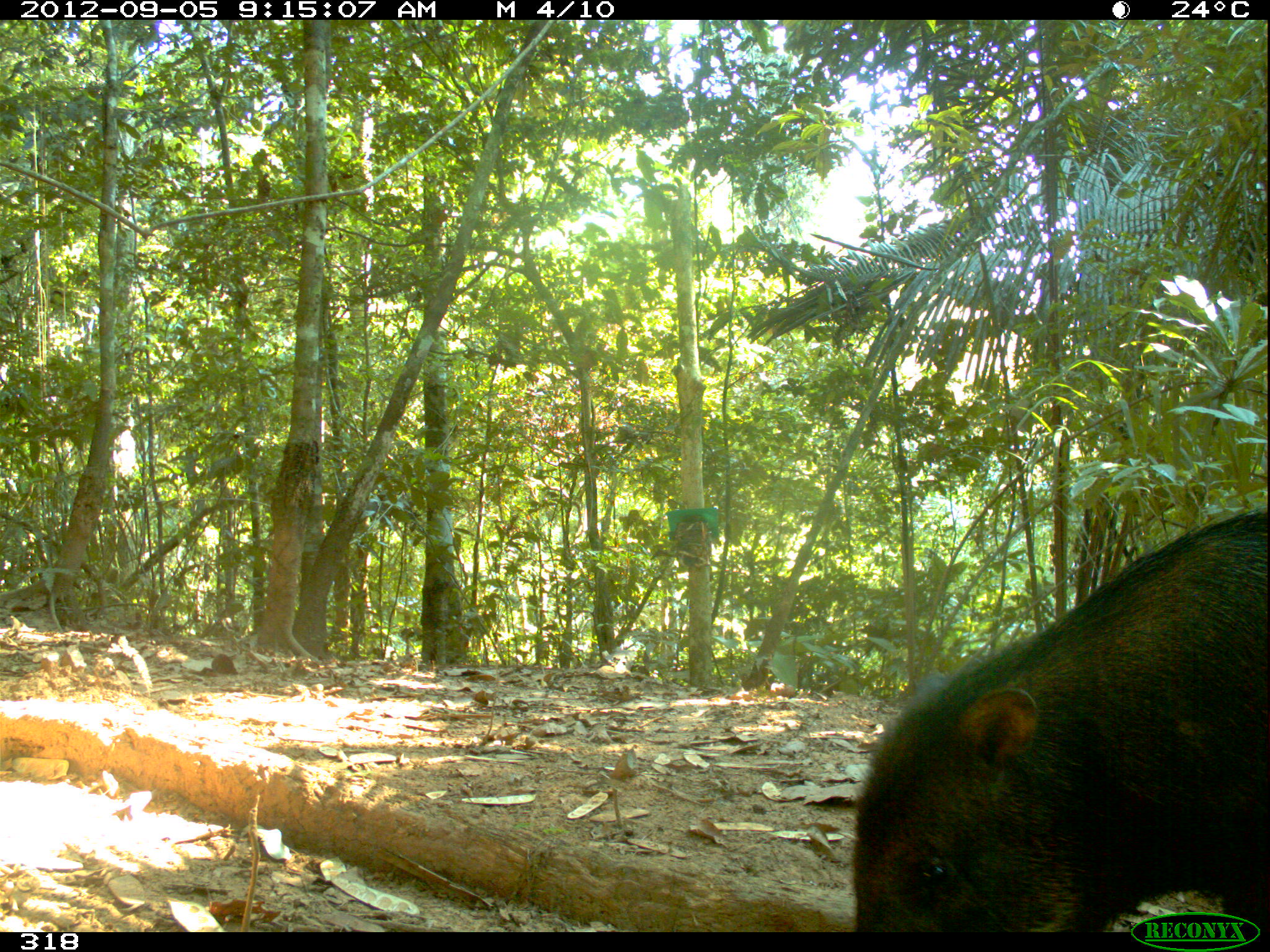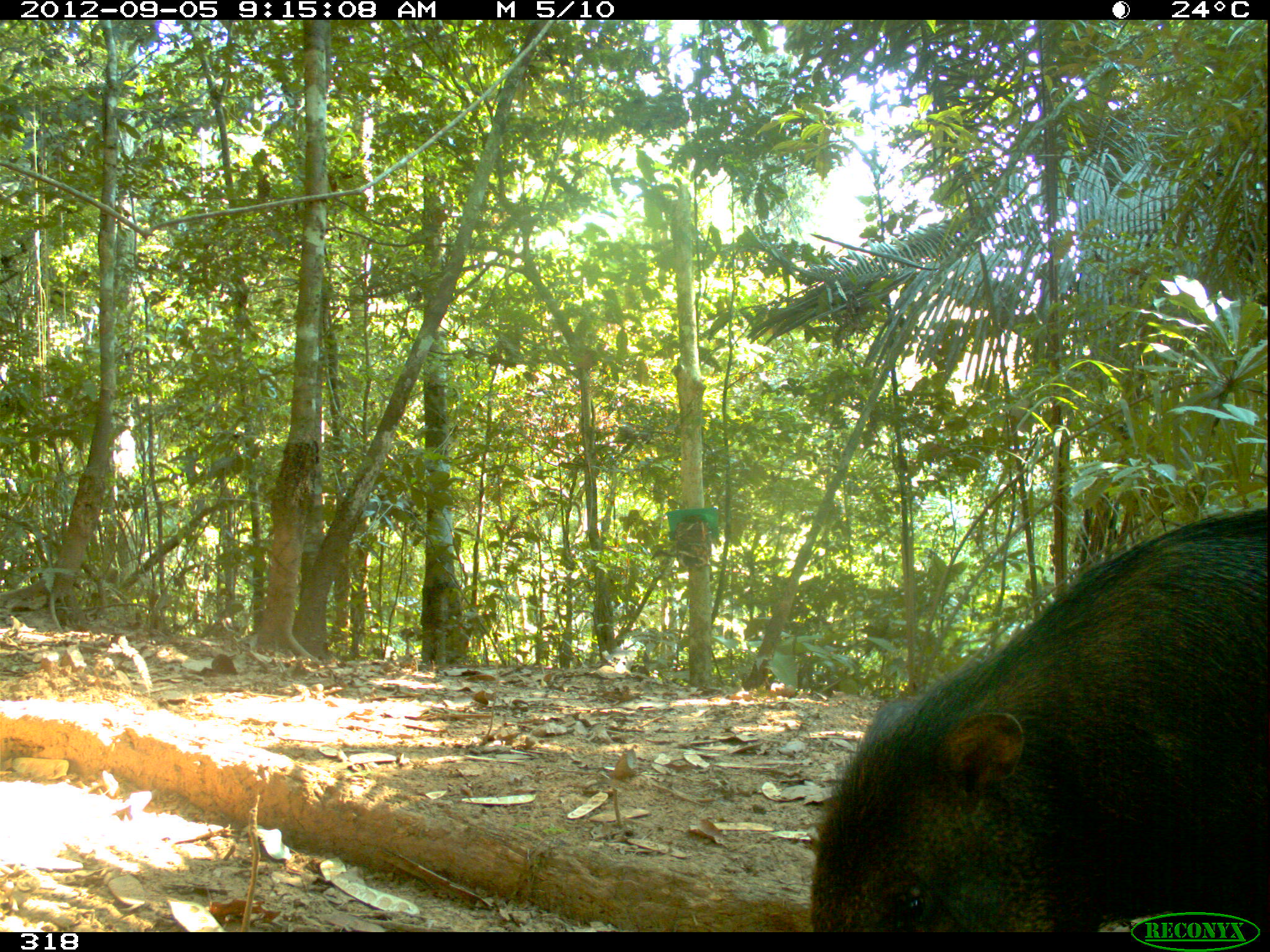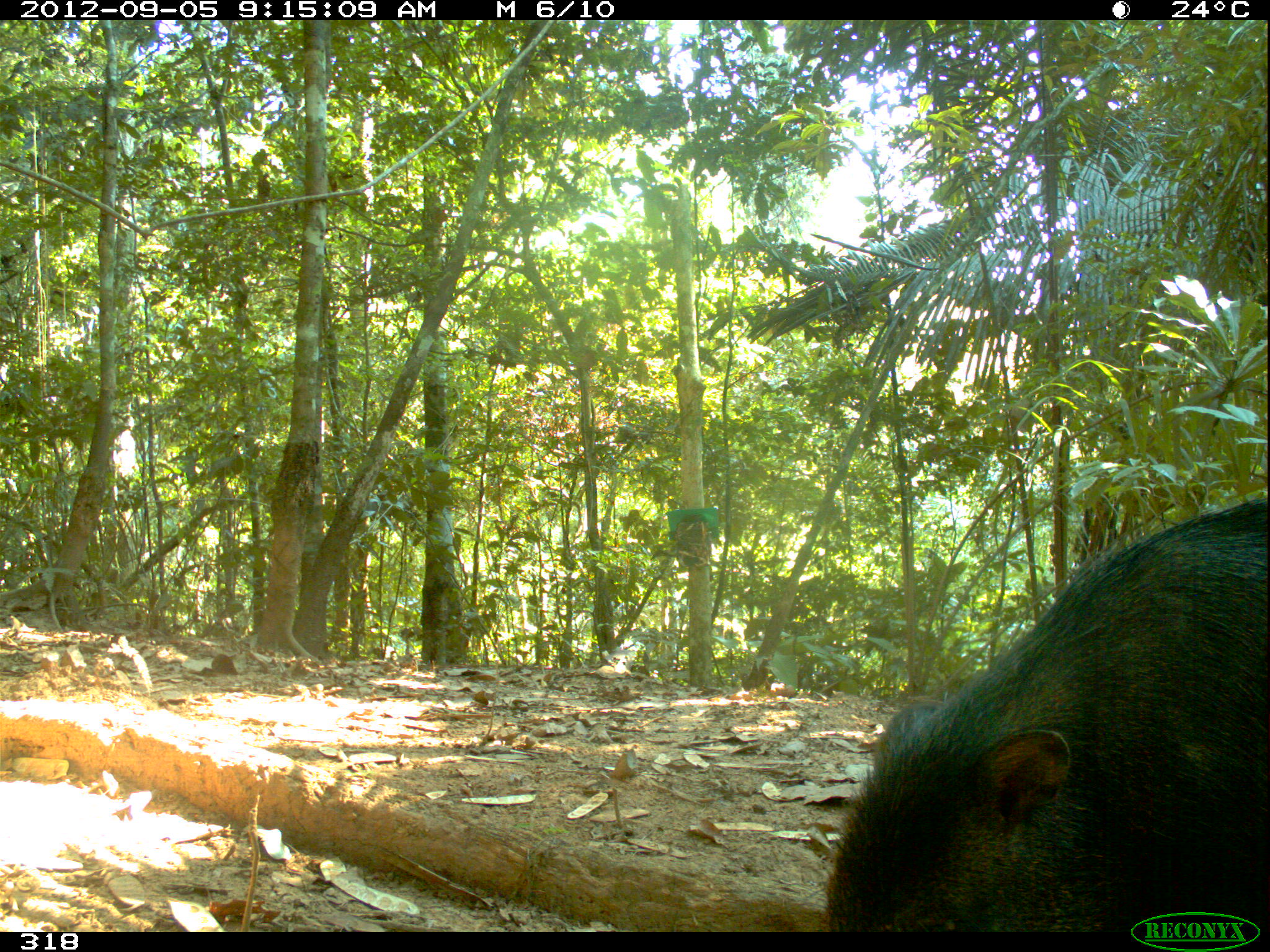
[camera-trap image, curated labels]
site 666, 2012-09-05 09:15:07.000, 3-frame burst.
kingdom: Animalia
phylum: Chordata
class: Mammalia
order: Artiodactyla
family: Tayassuidae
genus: Tayassu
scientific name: Tayassu pecari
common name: white-lipped peccary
Tayassu pecari (white-lipped peccary).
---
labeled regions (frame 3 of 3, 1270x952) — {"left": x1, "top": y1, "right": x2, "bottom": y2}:
tayassu pecari: {"left": 815, "top": 498, "right": 1269, "bottom": 923}